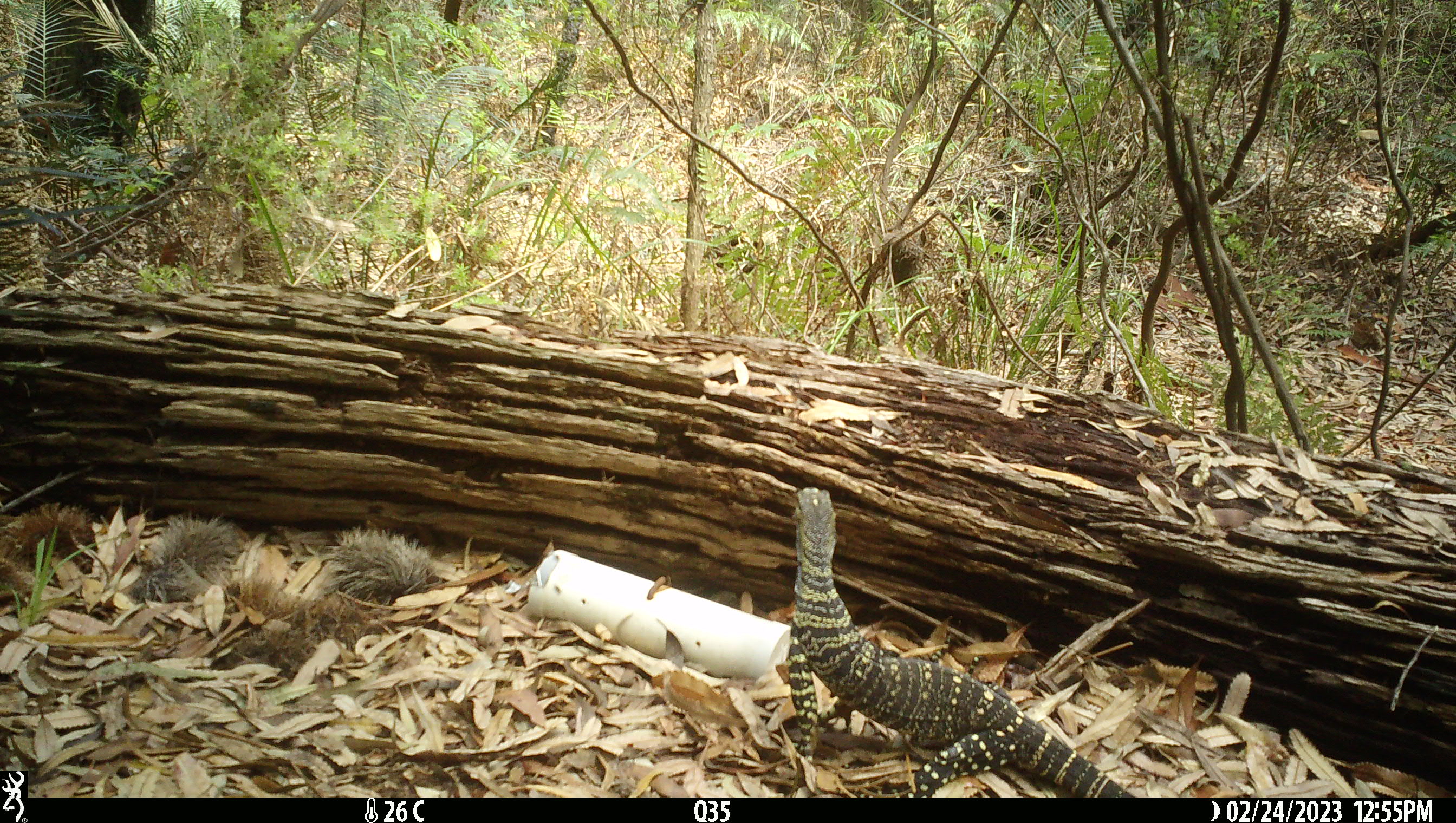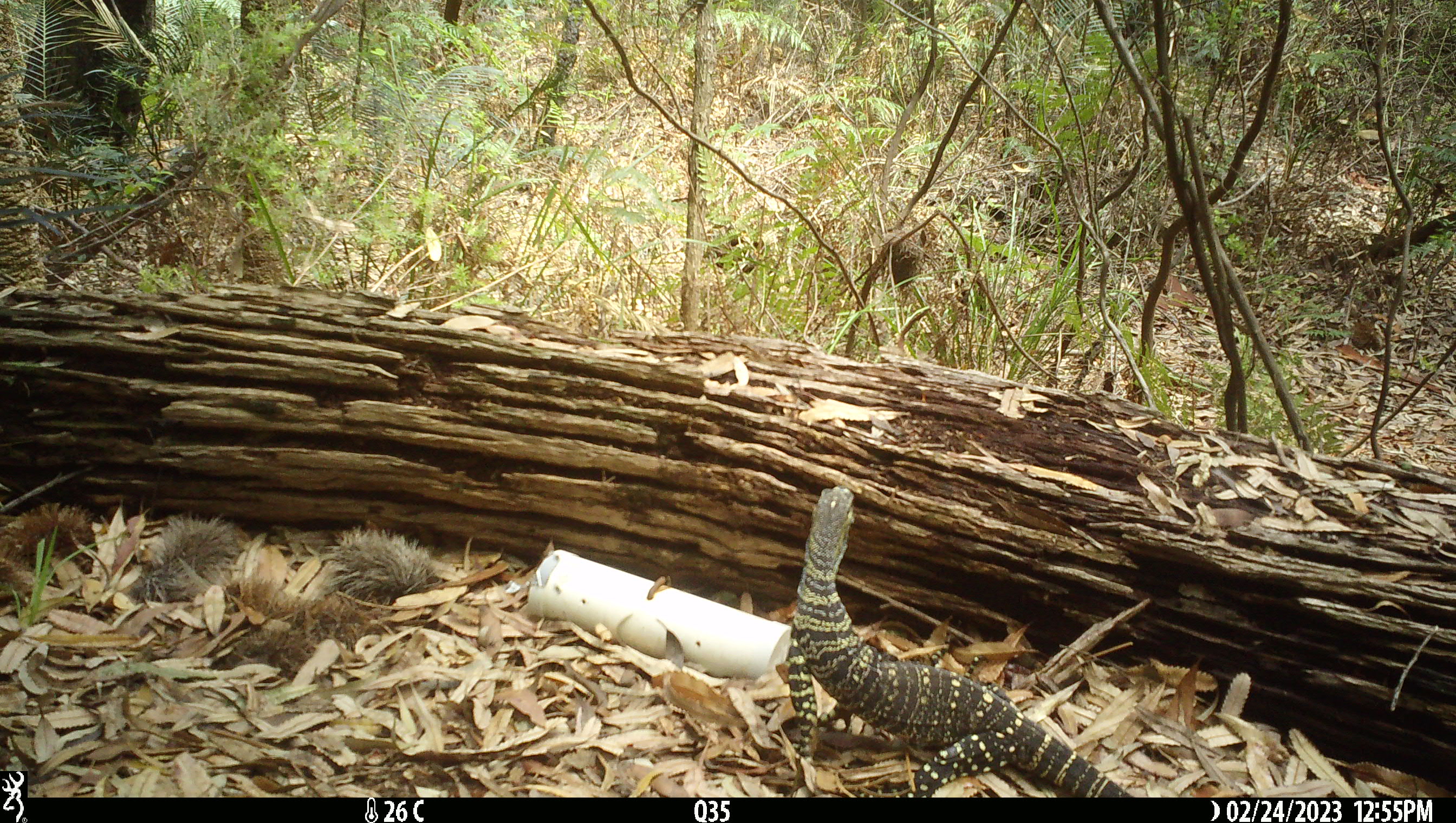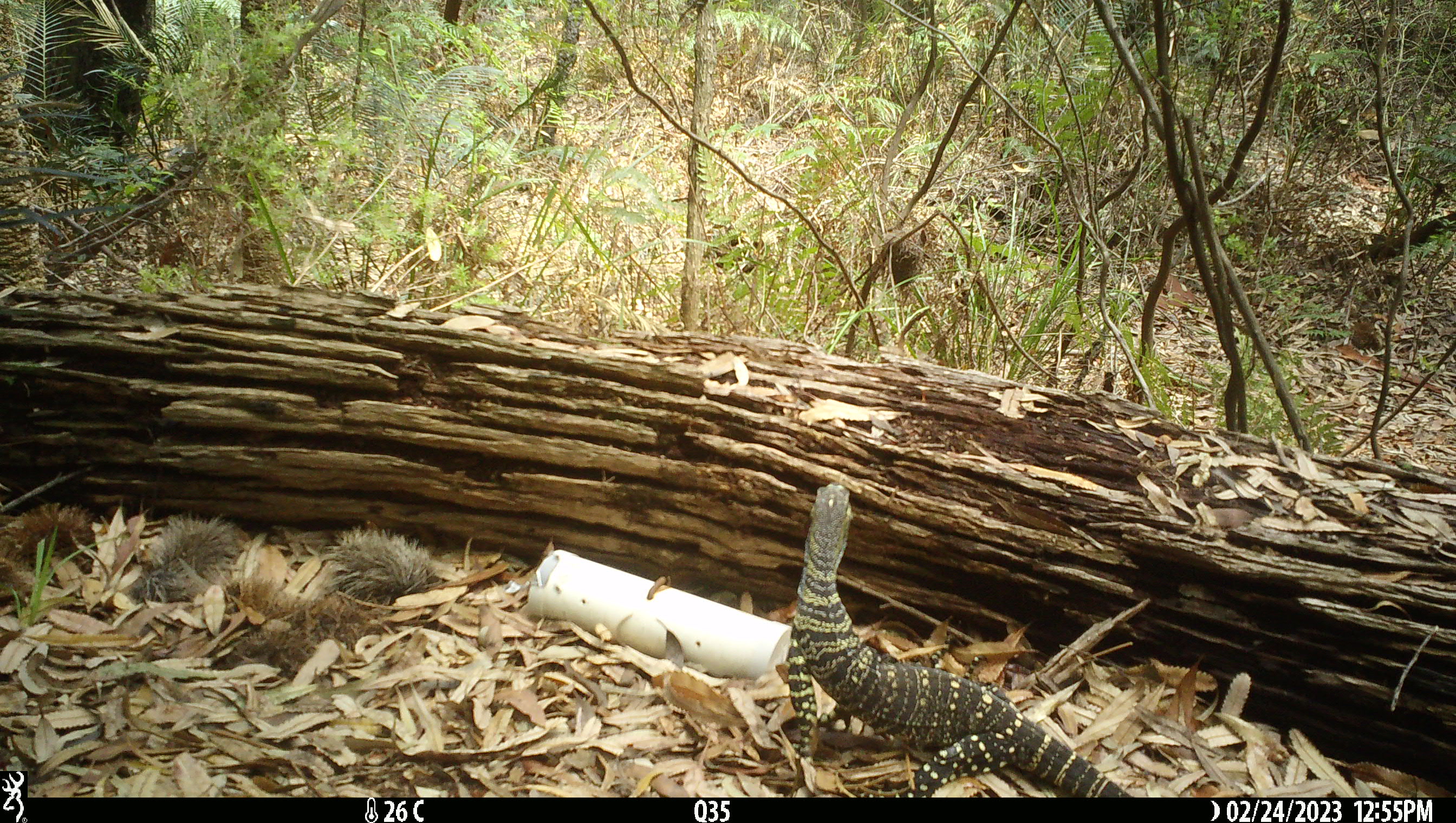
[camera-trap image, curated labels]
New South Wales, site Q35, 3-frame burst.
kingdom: Animalia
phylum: Chordata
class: Reptilia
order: Squamata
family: Varanidae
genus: Varanus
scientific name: Varanus varius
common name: lace monitor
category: goanna